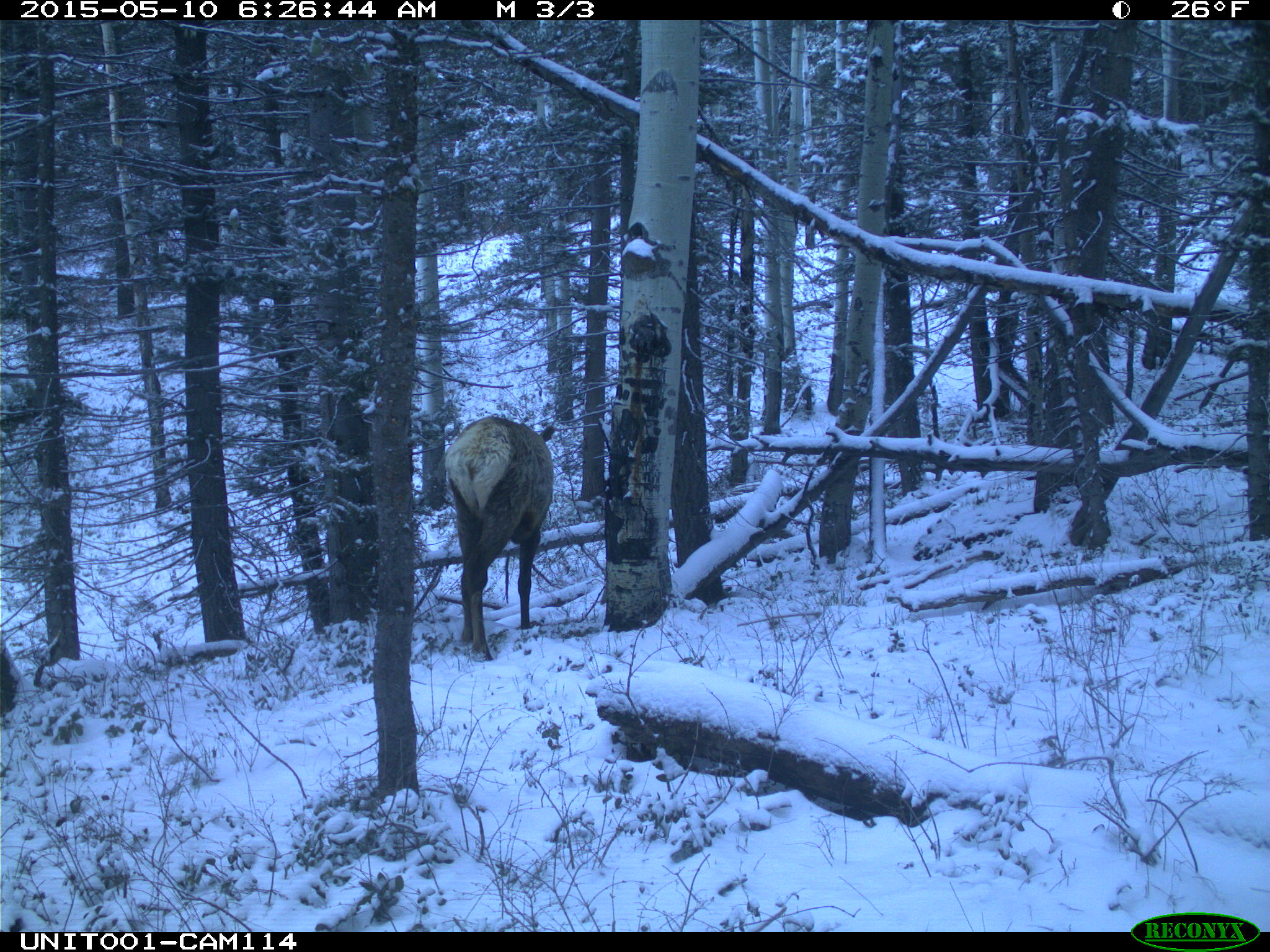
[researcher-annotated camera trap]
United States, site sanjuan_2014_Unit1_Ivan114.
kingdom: Animalia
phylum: Chordata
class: Mammalia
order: Artiodactyla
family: Cervidae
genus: Cervus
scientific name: Cervus elaphus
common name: red deer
Cervus elaphus (red deer).